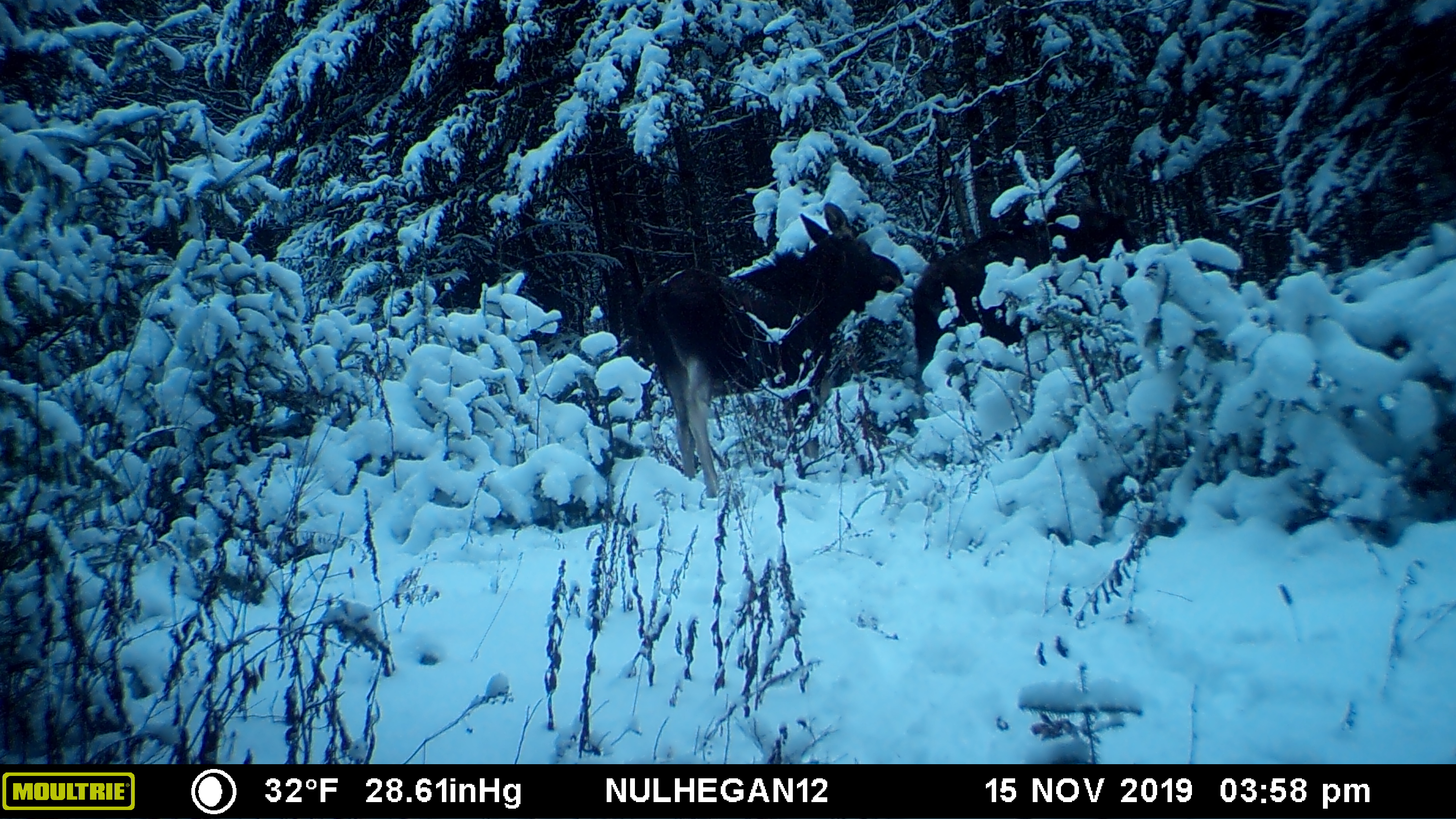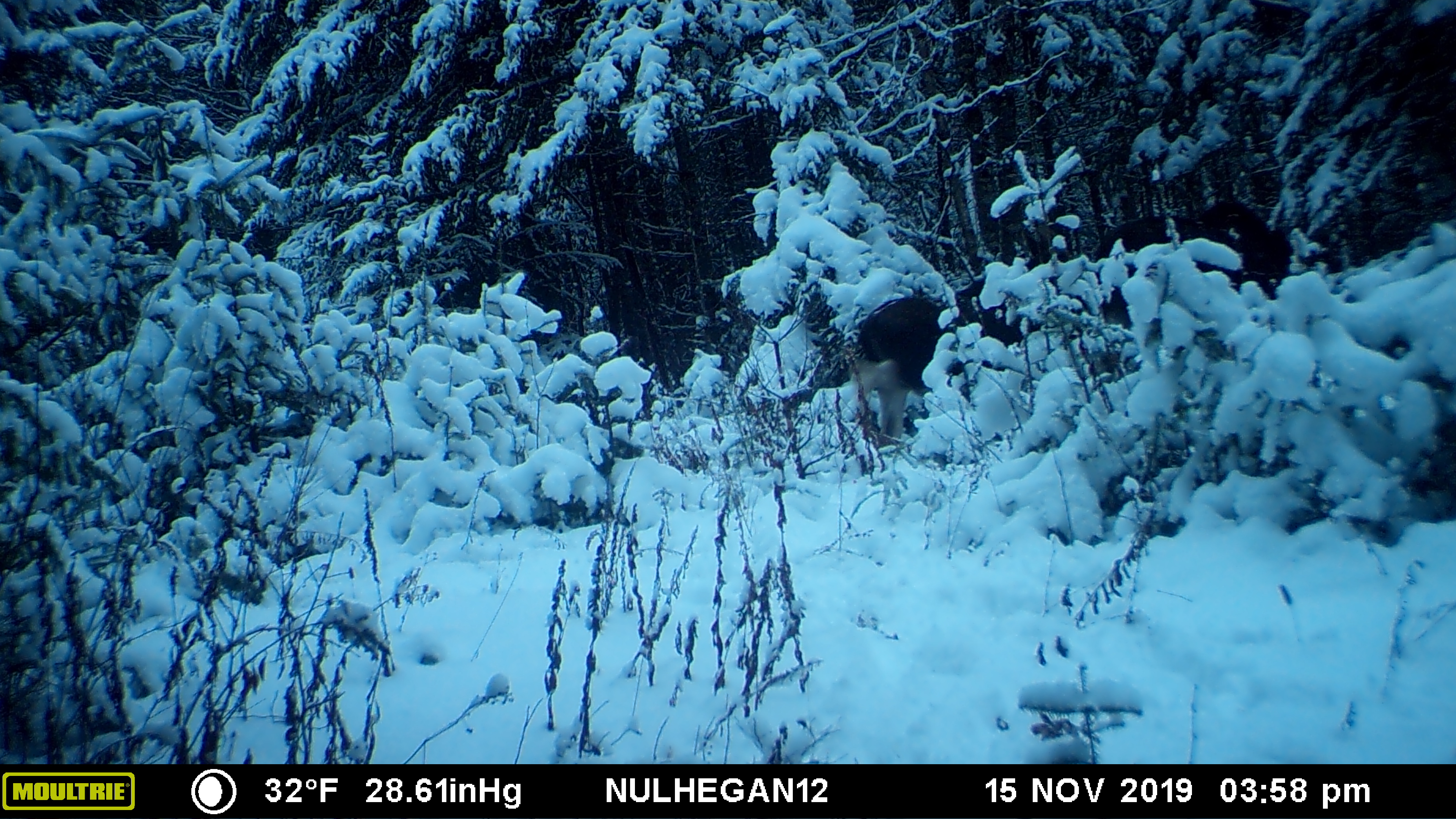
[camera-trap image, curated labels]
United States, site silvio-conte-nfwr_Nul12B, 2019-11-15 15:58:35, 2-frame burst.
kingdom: Animalia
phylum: Chordata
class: Mammalia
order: Artiodactyla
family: Cervidae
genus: Alces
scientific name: Alces alces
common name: moose